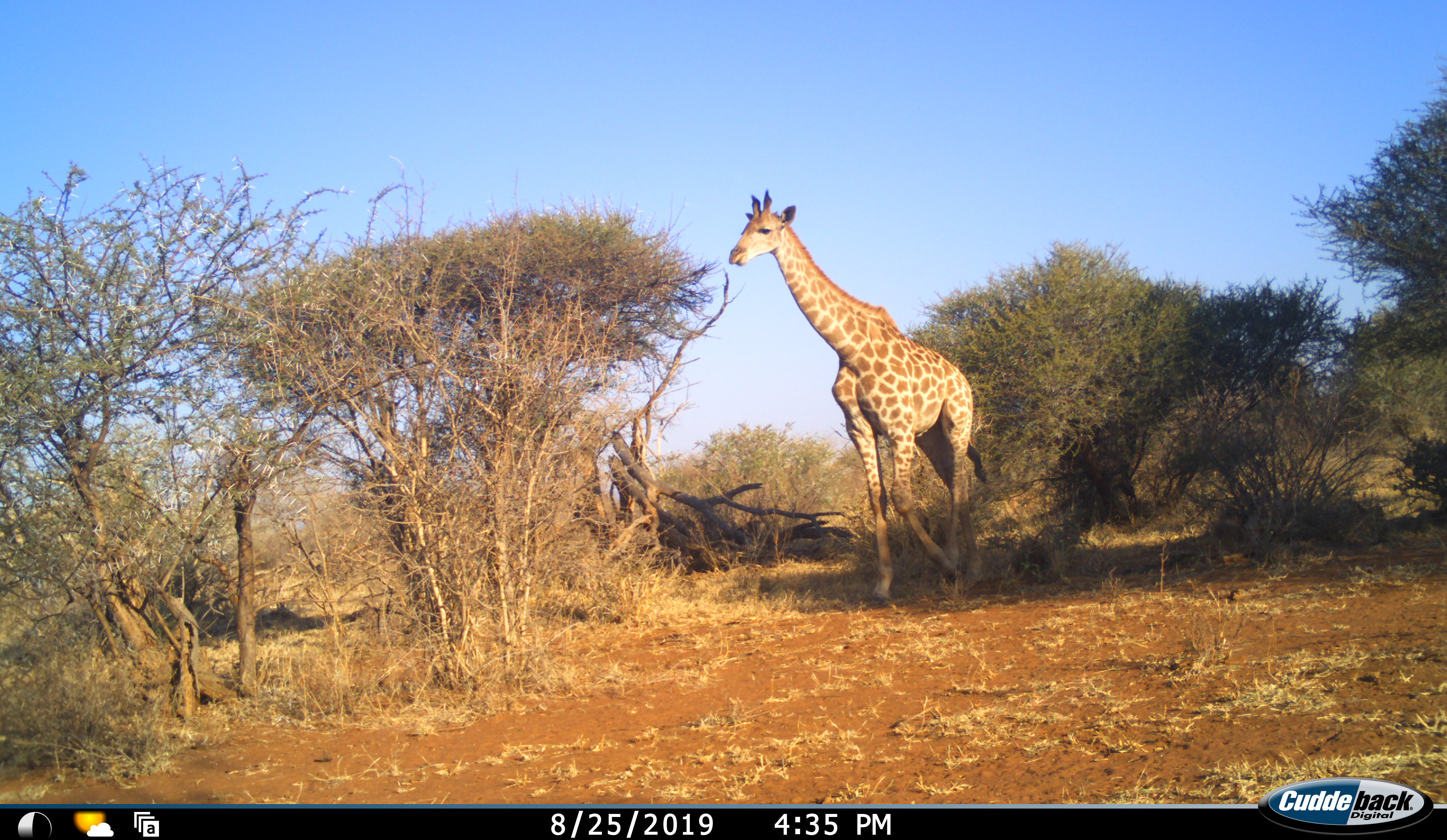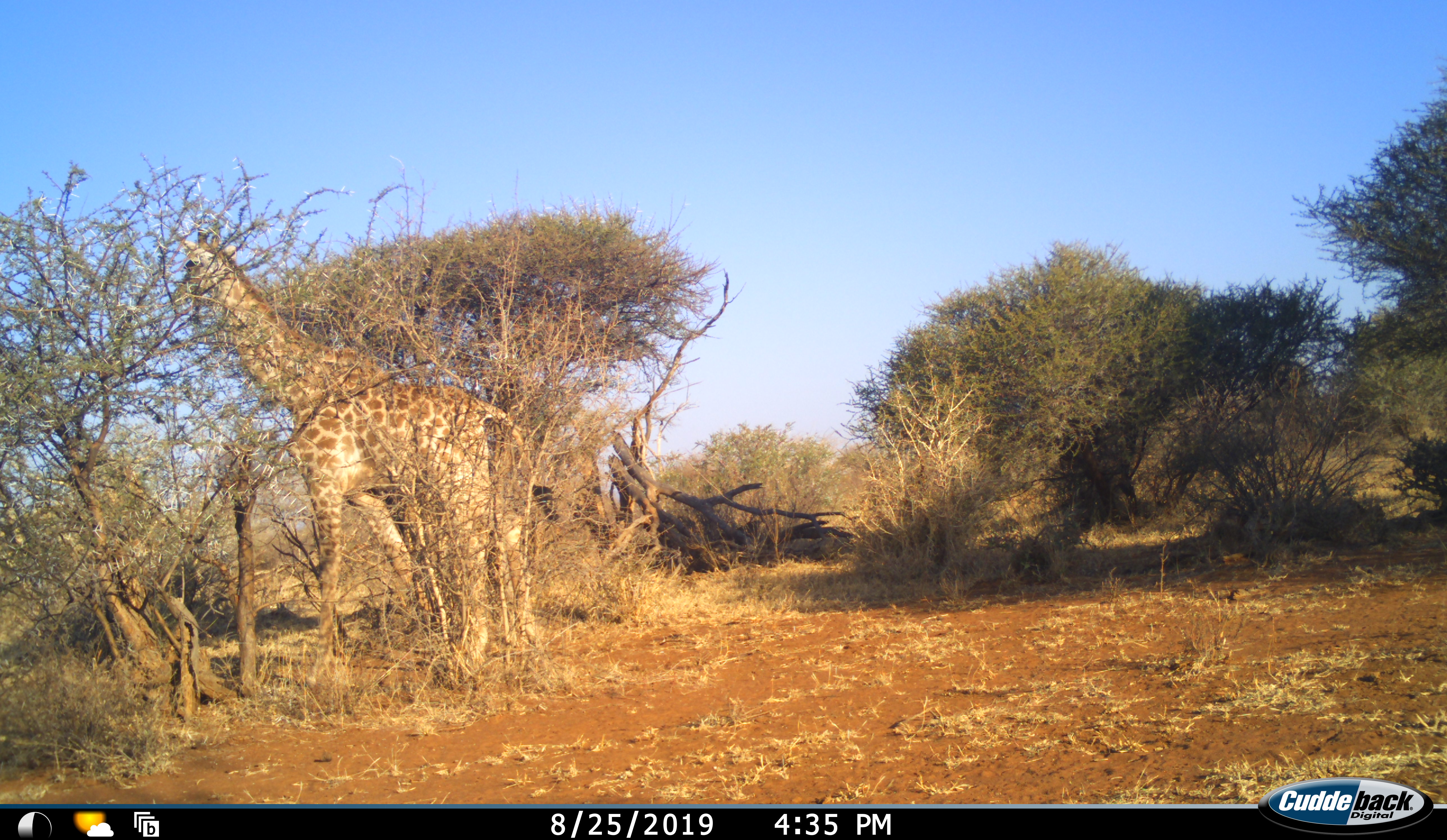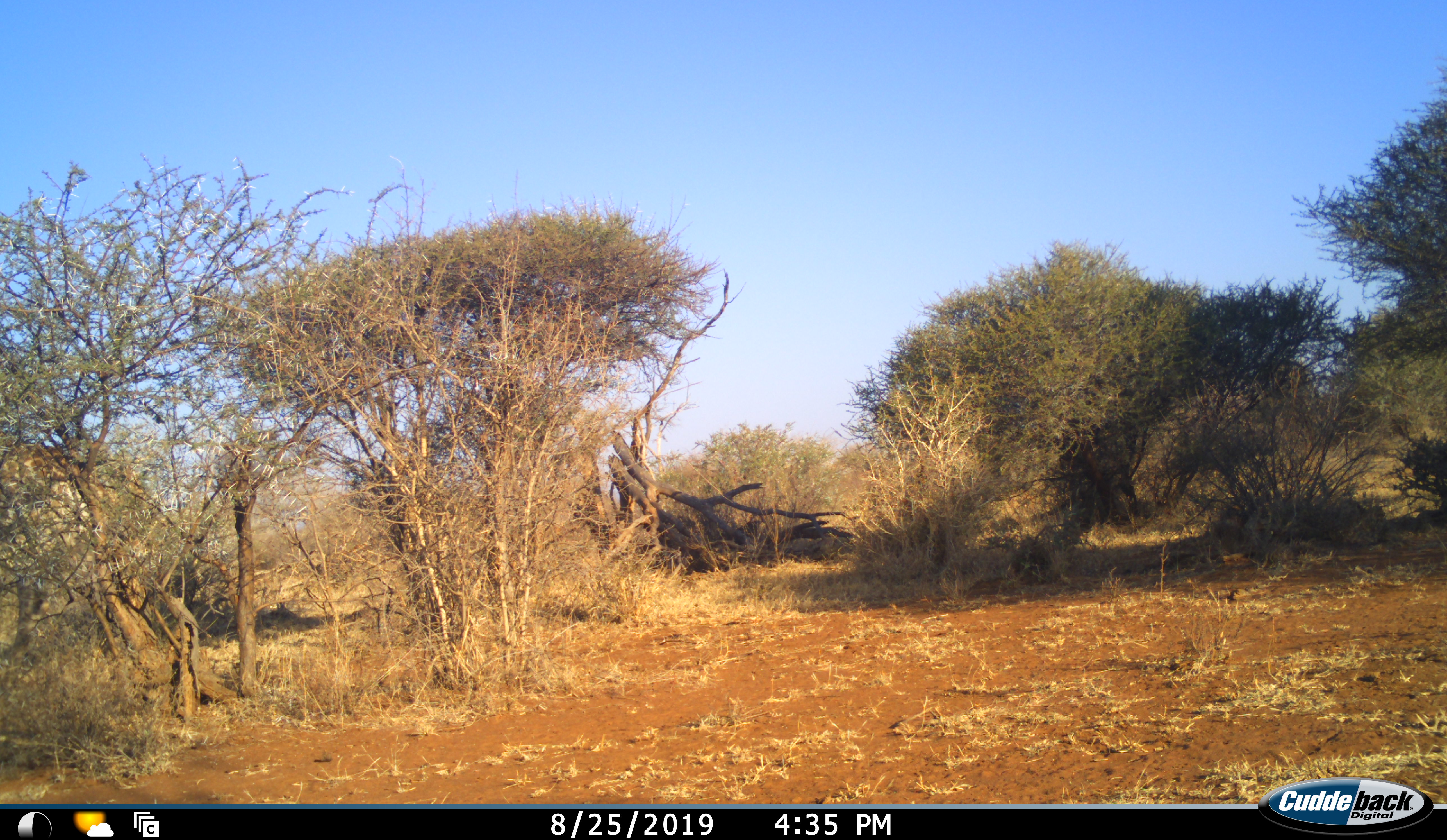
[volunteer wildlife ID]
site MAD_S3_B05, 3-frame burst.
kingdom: Animalia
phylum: Chordata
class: Mammalia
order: Artiodactyla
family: Giraffidae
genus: Giraffa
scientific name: Giraffa camelopardalis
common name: giraffe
Giraffe (Giraffa camelopardalis), count 1. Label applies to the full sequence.